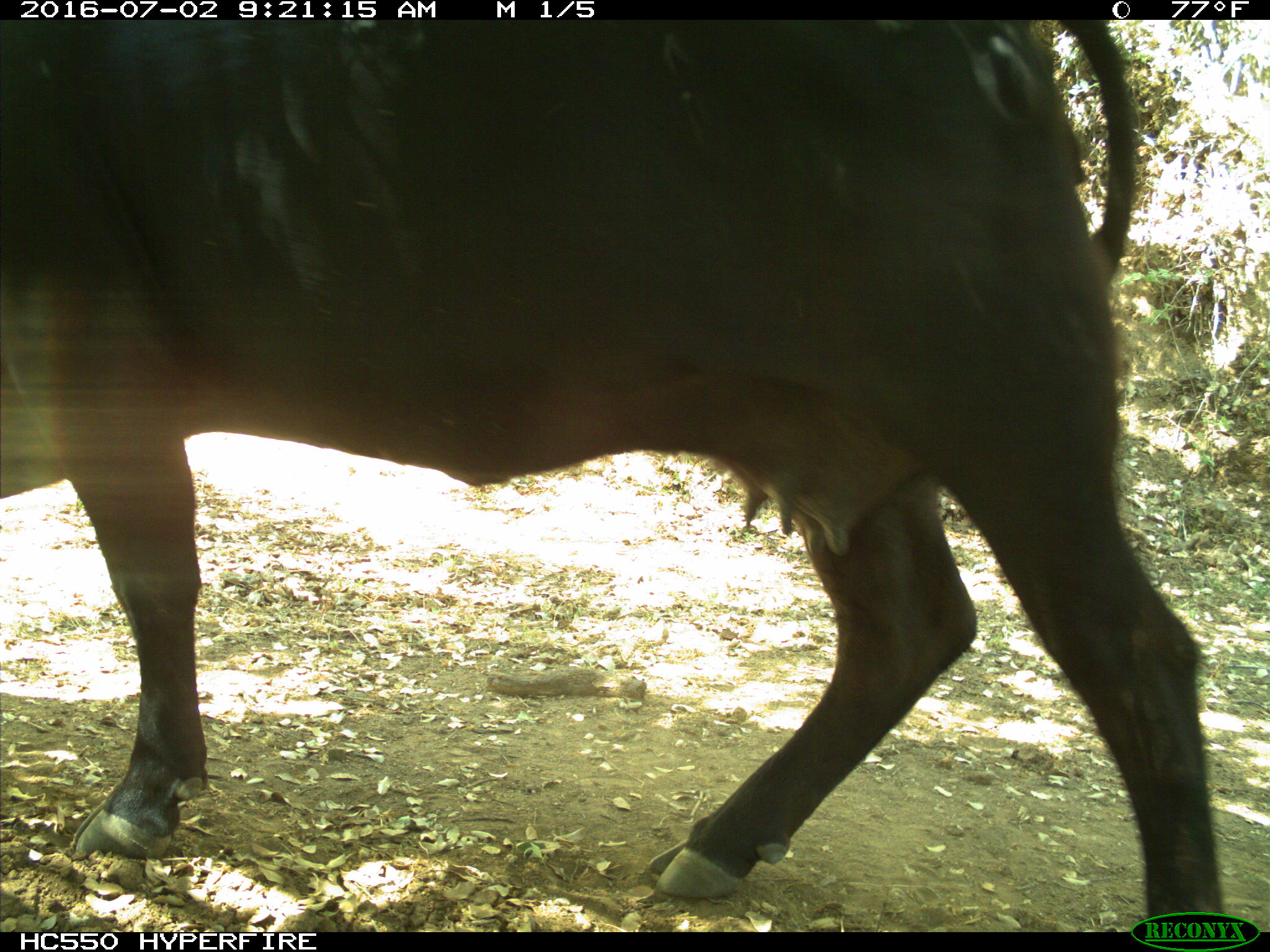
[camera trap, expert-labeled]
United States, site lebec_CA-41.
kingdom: Animalia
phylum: Chordata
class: Mammalia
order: Artiodactyla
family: Bovidae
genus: Bos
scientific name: Bos taurus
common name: domestic cow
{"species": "Bos taurus (domestic cow)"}